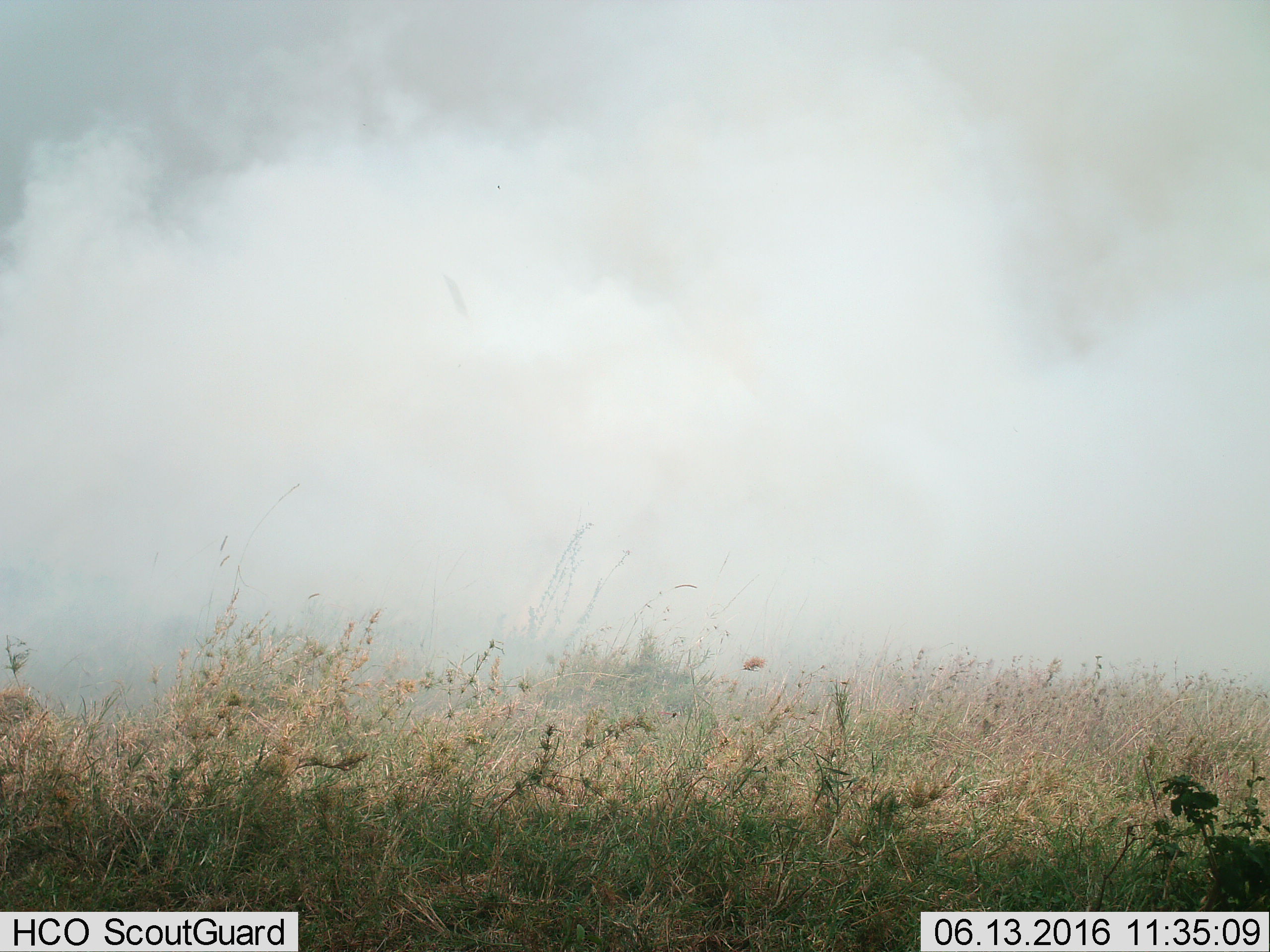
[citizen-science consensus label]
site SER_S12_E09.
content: unidentified animal